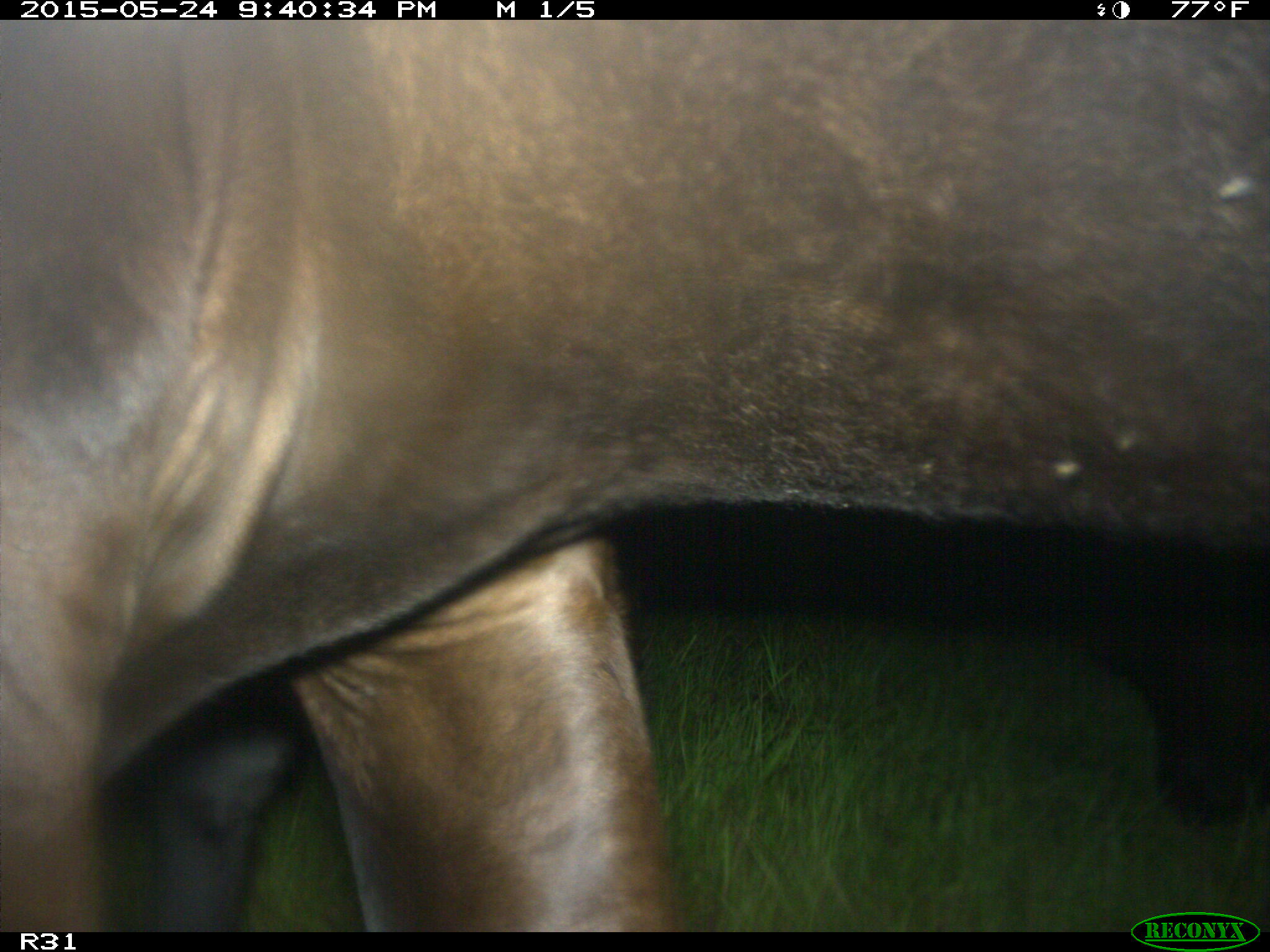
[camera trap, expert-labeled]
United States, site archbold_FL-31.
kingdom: Animalia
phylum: Chordata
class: Mammalia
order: Artiodactyla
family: Bovidae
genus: Bos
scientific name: Bos taurus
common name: domestic cow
Bos taurus (domestic cow).